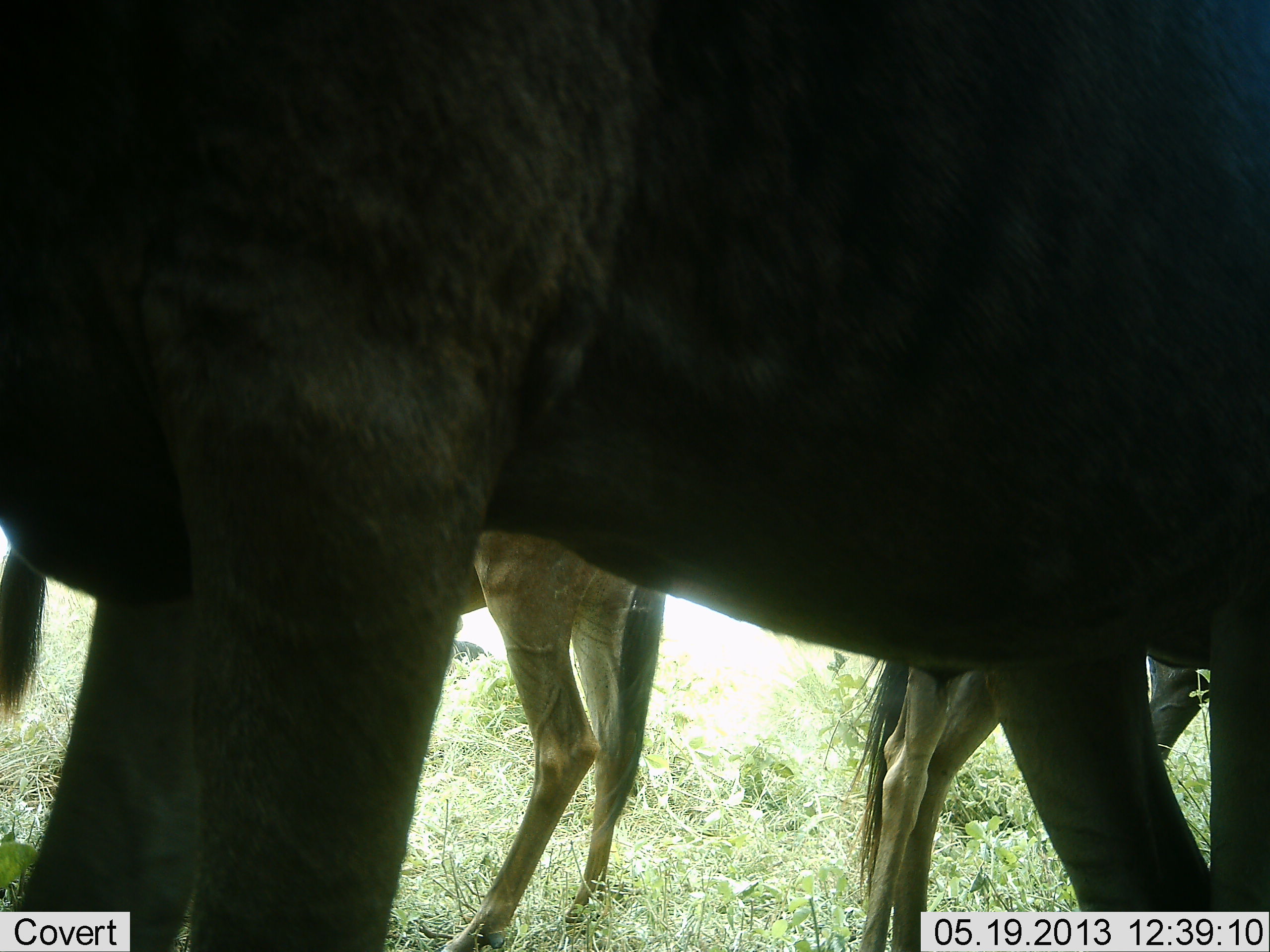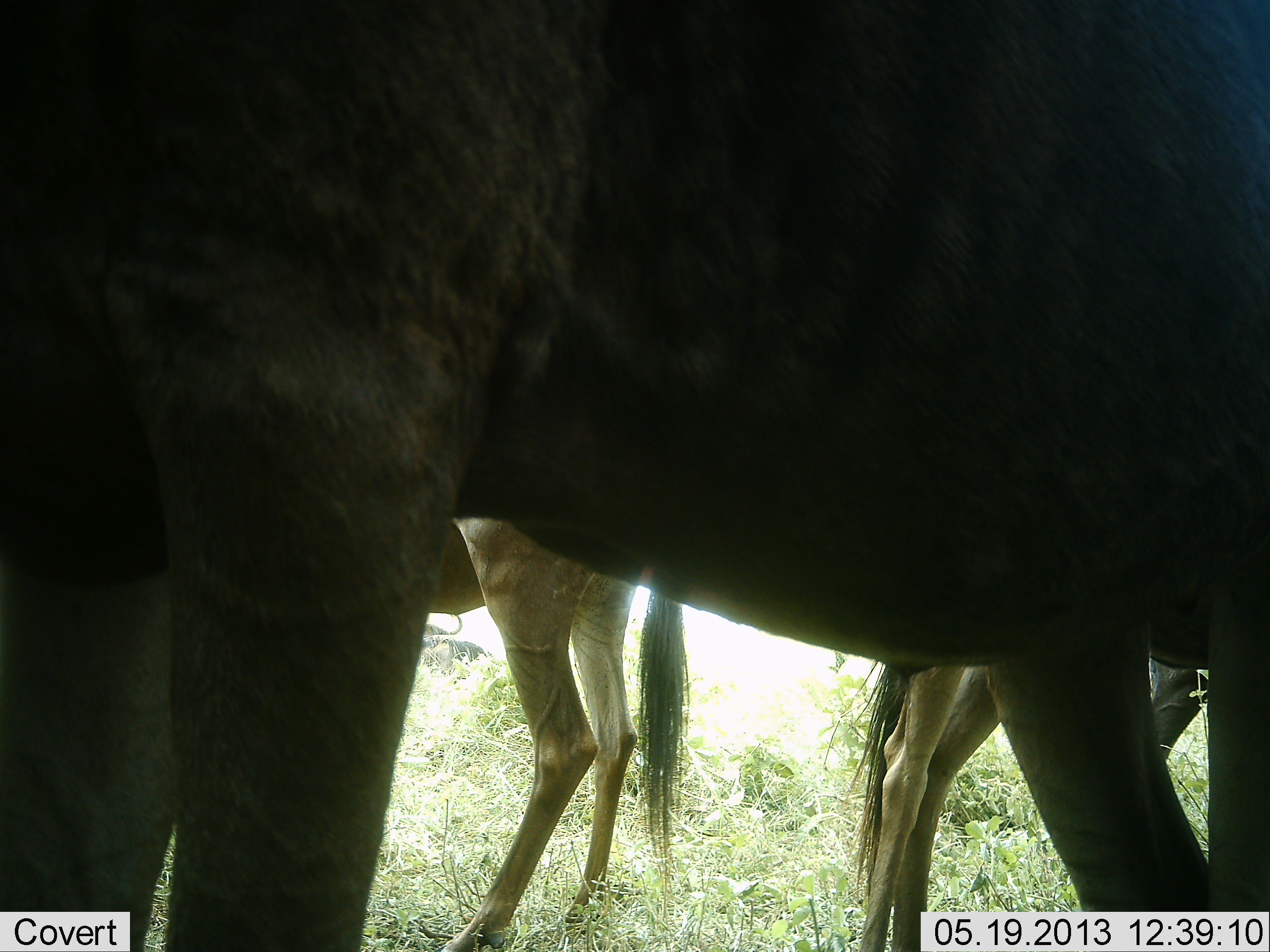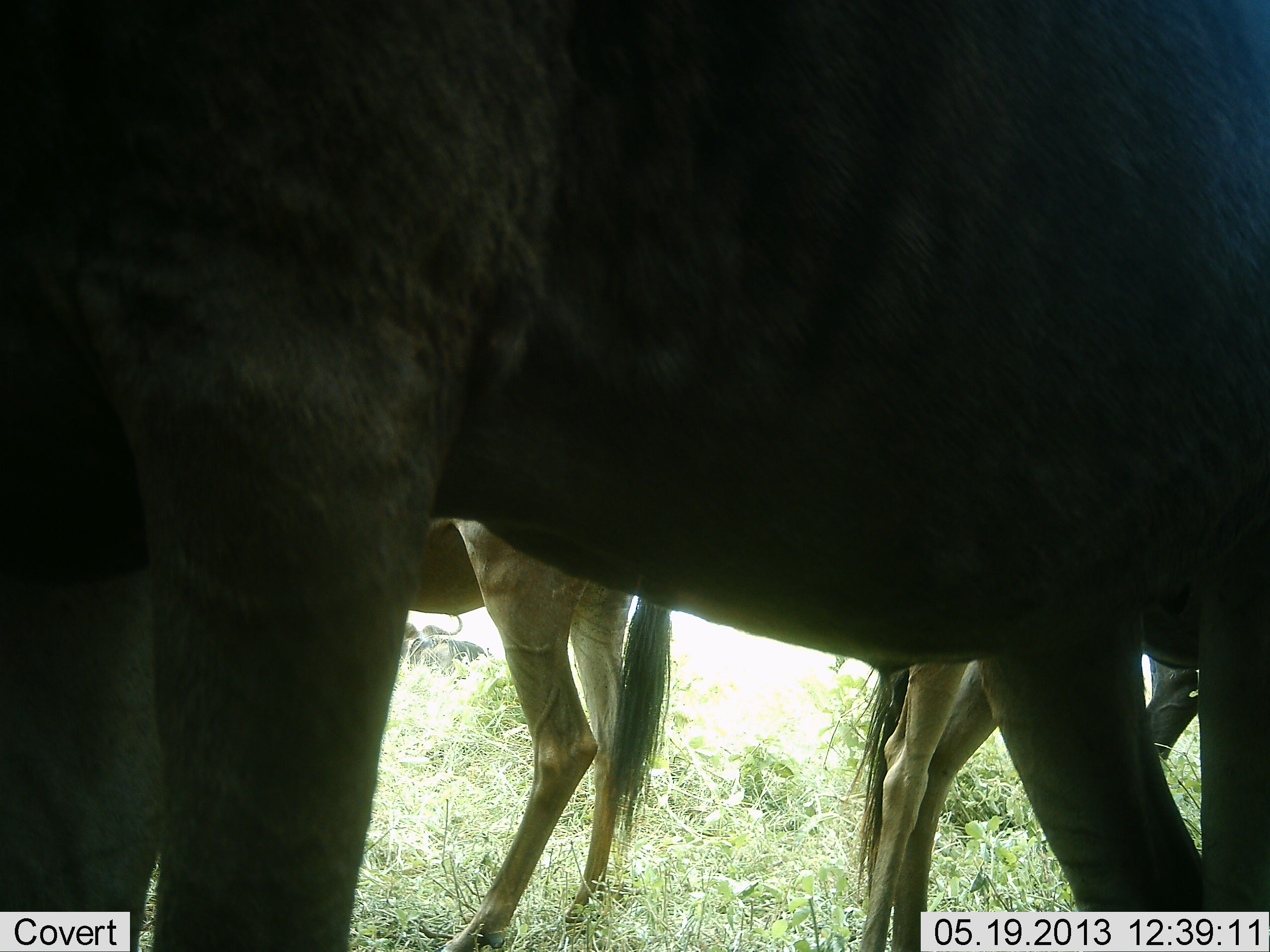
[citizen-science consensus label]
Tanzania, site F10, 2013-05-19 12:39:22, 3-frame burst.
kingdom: Animalia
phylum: Chordata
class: Mammalia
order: Artiodactyla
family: Bovidae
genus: Connochaetes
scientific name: Connochaetes taurinus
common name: blue wildebeest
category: wildebeest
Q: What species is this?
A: Wildebeest (blue wildebeest) (Connochaetes taurinus).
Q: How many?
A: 3.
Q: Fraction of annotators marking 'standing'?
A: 100%.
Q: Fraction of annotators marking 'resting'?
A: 0%.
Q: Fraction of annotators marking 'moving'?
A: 7%.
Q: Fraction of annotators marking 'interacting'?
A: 7%.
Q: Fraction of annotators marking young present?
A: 0%.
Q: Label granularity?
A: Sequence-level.